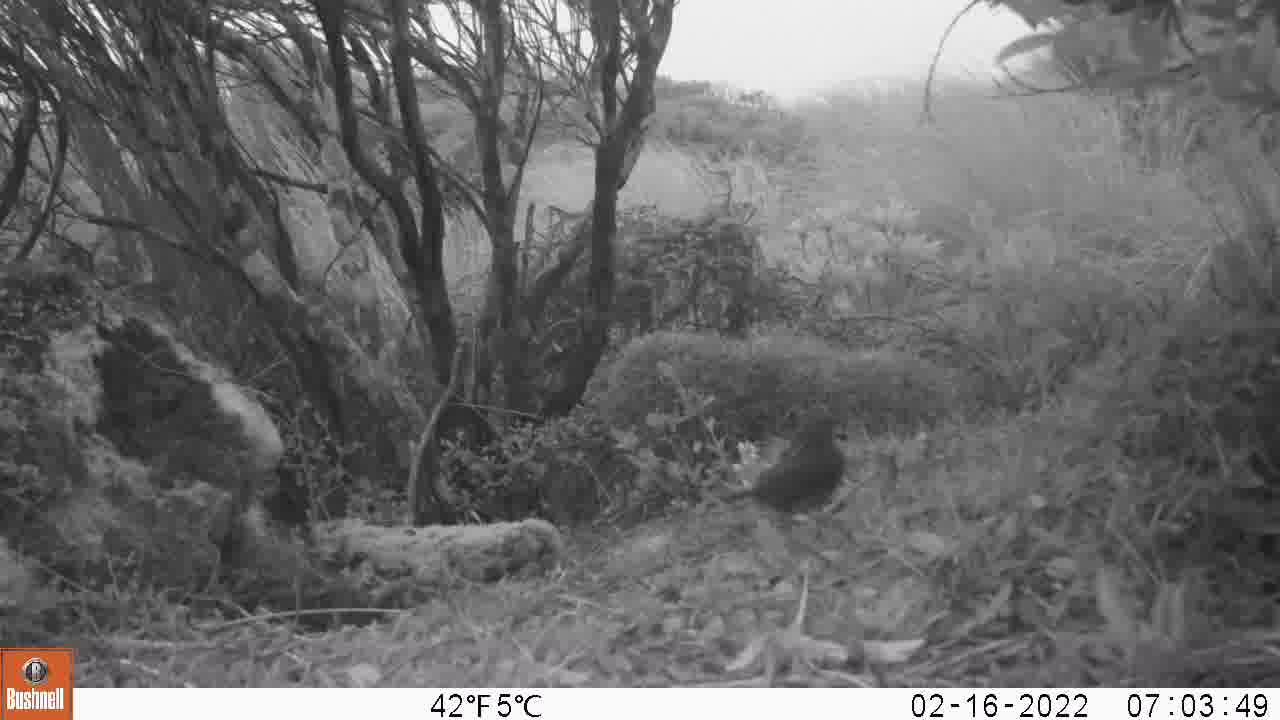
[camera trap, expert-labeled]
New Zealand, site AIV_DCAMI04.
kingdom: Animalia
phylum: Chordata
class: Aves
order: Passeriformes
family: Prunellidae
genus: Prunella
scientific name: Prunella modularis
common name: dunnock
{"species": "dunnock (Prunella modularis)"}